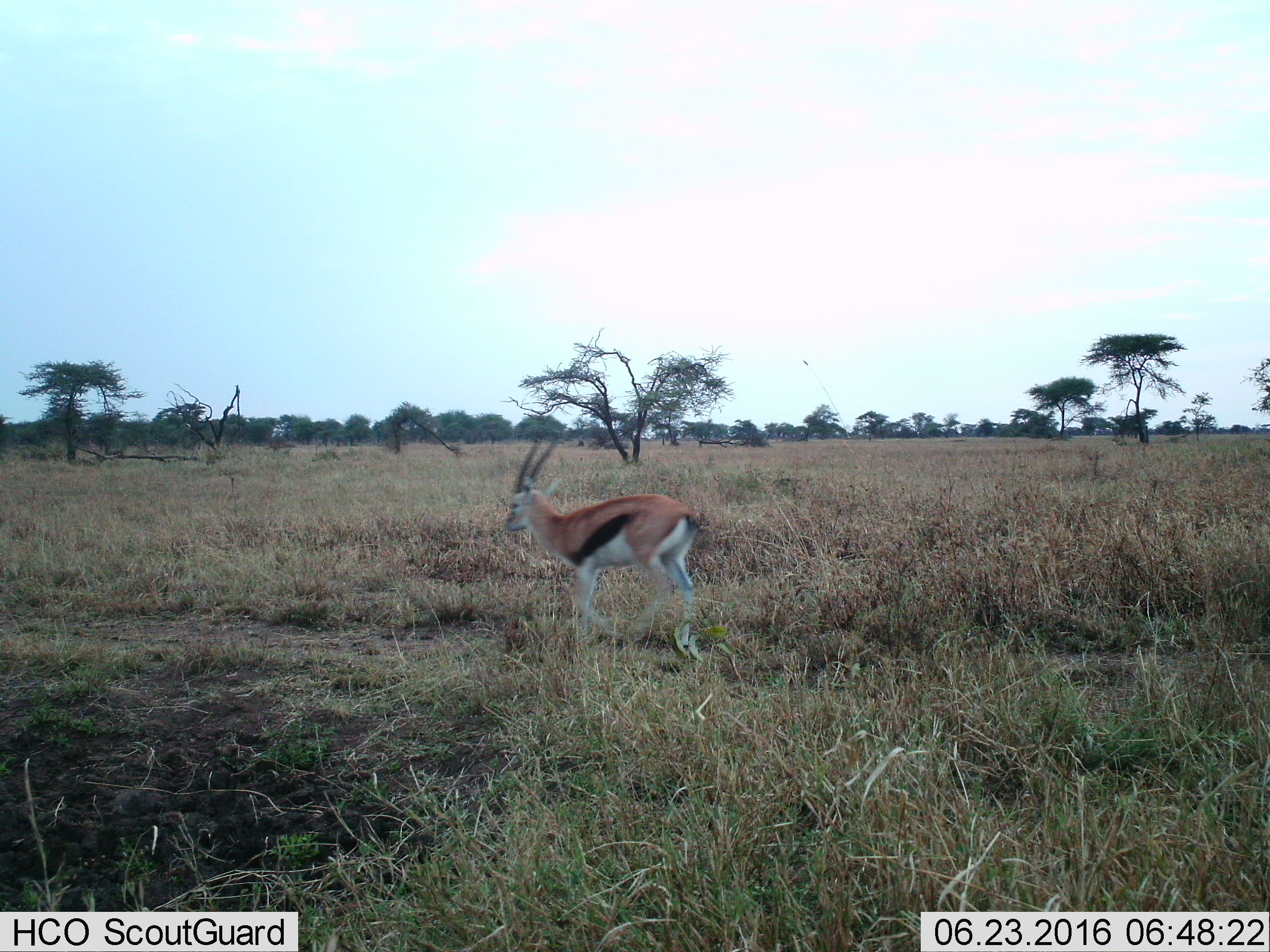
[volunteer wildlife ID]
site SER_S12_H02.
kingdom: Animalia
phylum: Chordata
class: Mammalia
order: Artiodactyla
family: Bovidae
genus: Eudorcas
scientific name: Eudorcas thomsonii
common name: thomson's gazelle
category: gazellethomsons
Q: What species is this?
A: Gazellethomsons (thomson's gazelle) (Eudorcas thomsonii).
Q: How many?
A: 1.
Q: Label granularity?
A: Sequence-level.